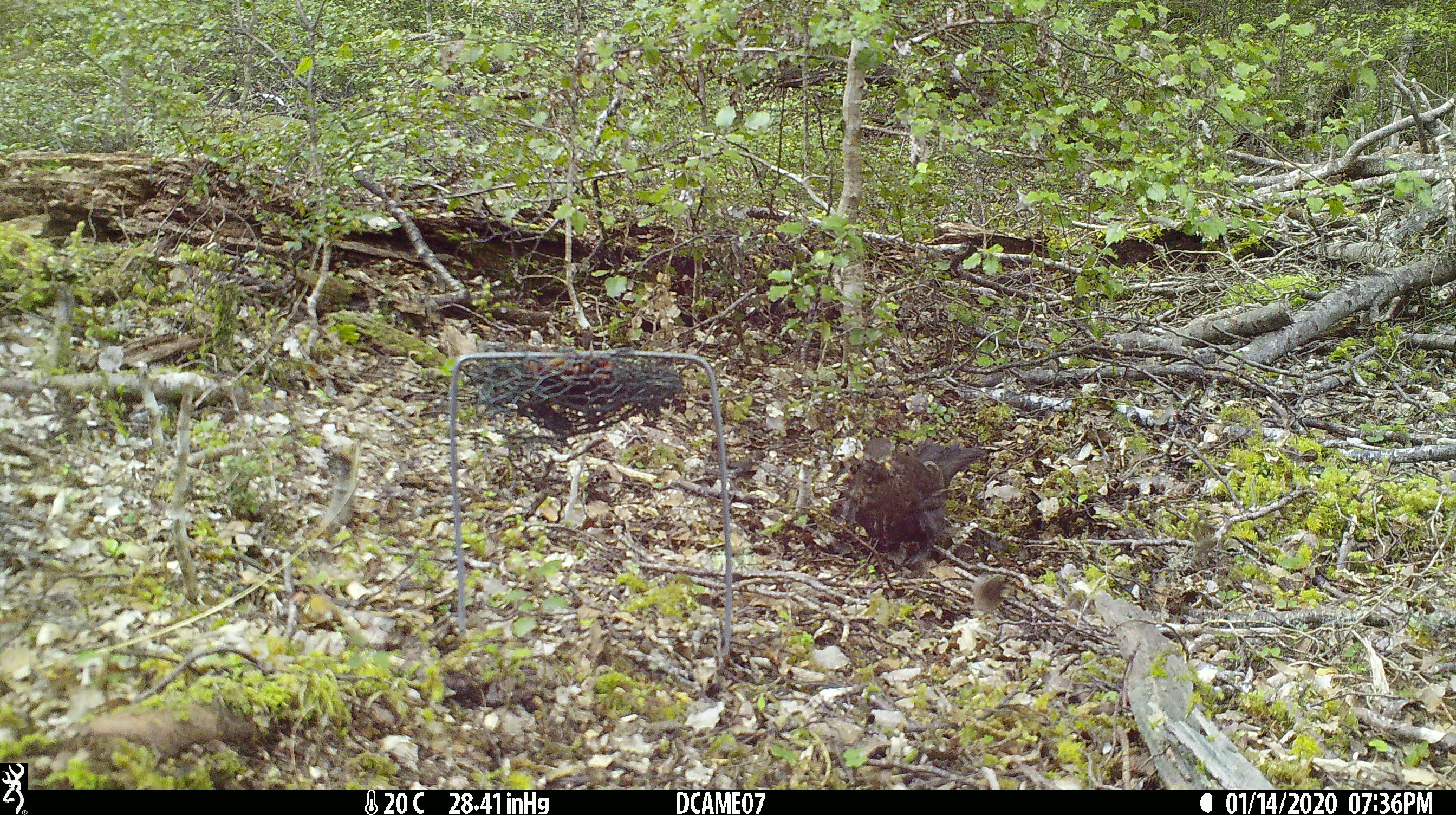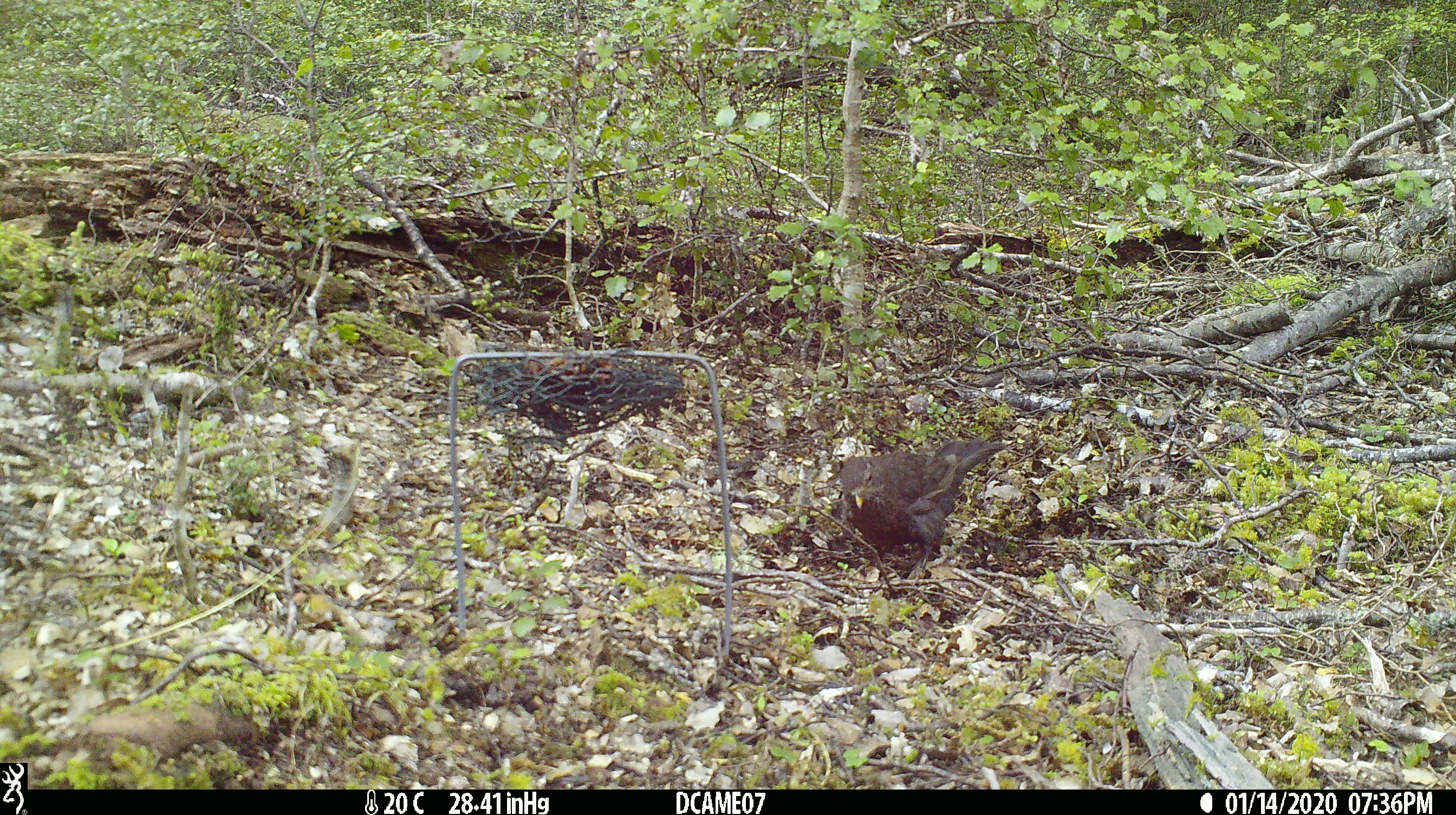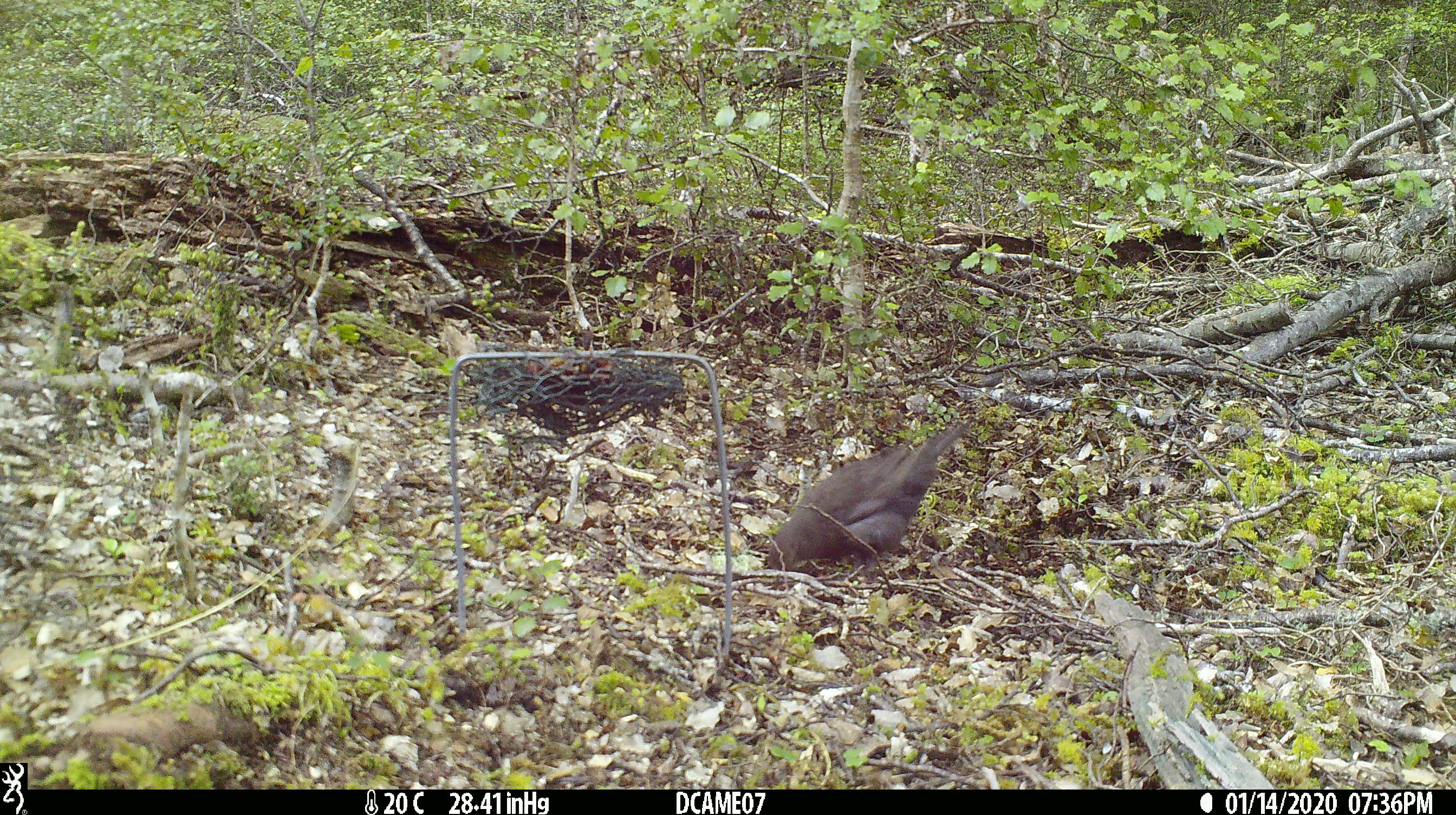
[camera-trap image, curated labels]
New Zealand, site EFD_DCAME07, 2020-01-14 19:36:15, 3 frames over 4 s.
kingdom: Animalia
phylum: Chordata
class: Aves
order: Passeriformes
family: Turdidae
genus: Turdus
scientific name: Turdus merula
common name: eurasian blackbird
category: blackbird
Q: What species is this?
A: Blackbird (eurasian blackbird) (Turdus merula).